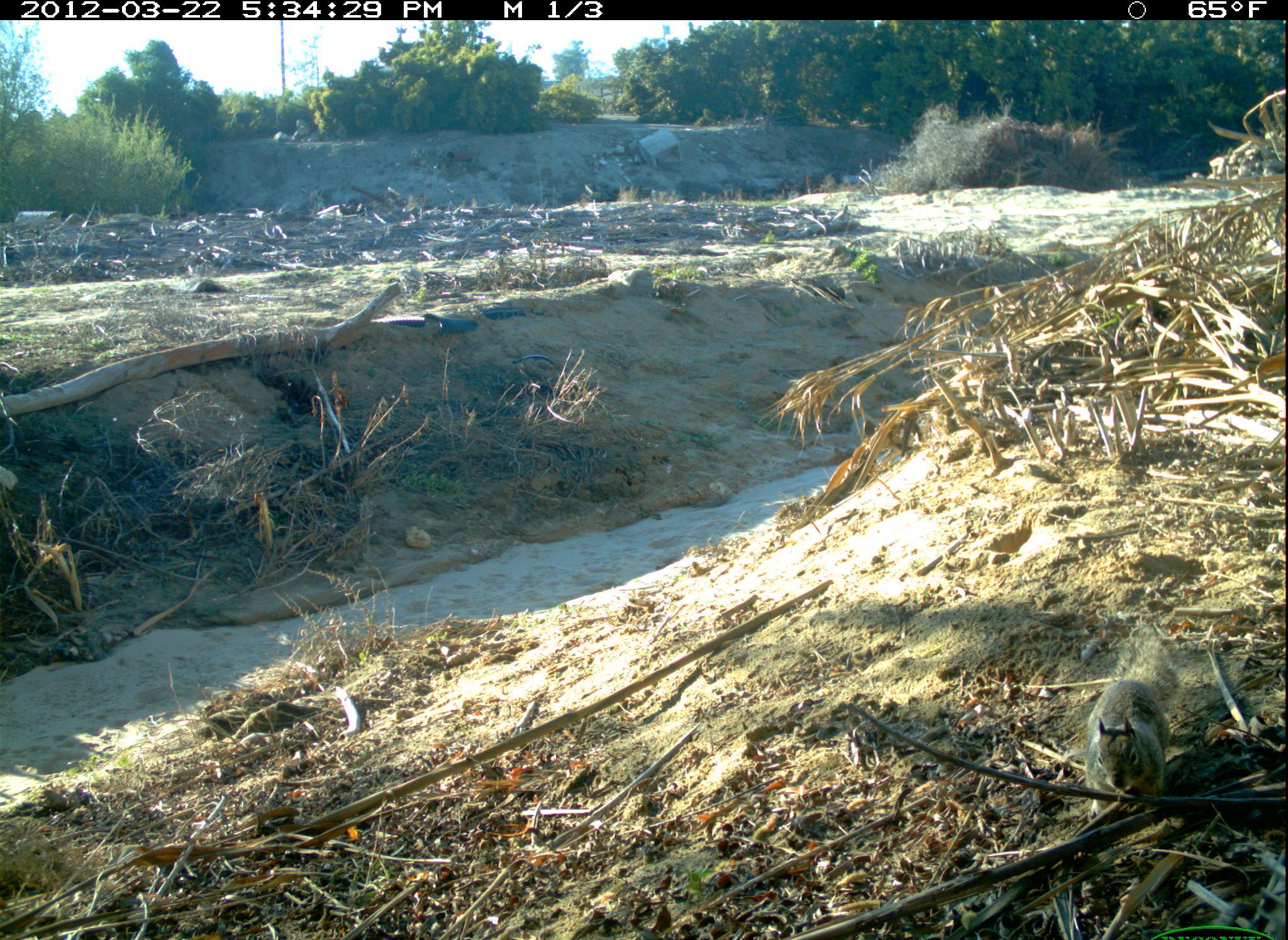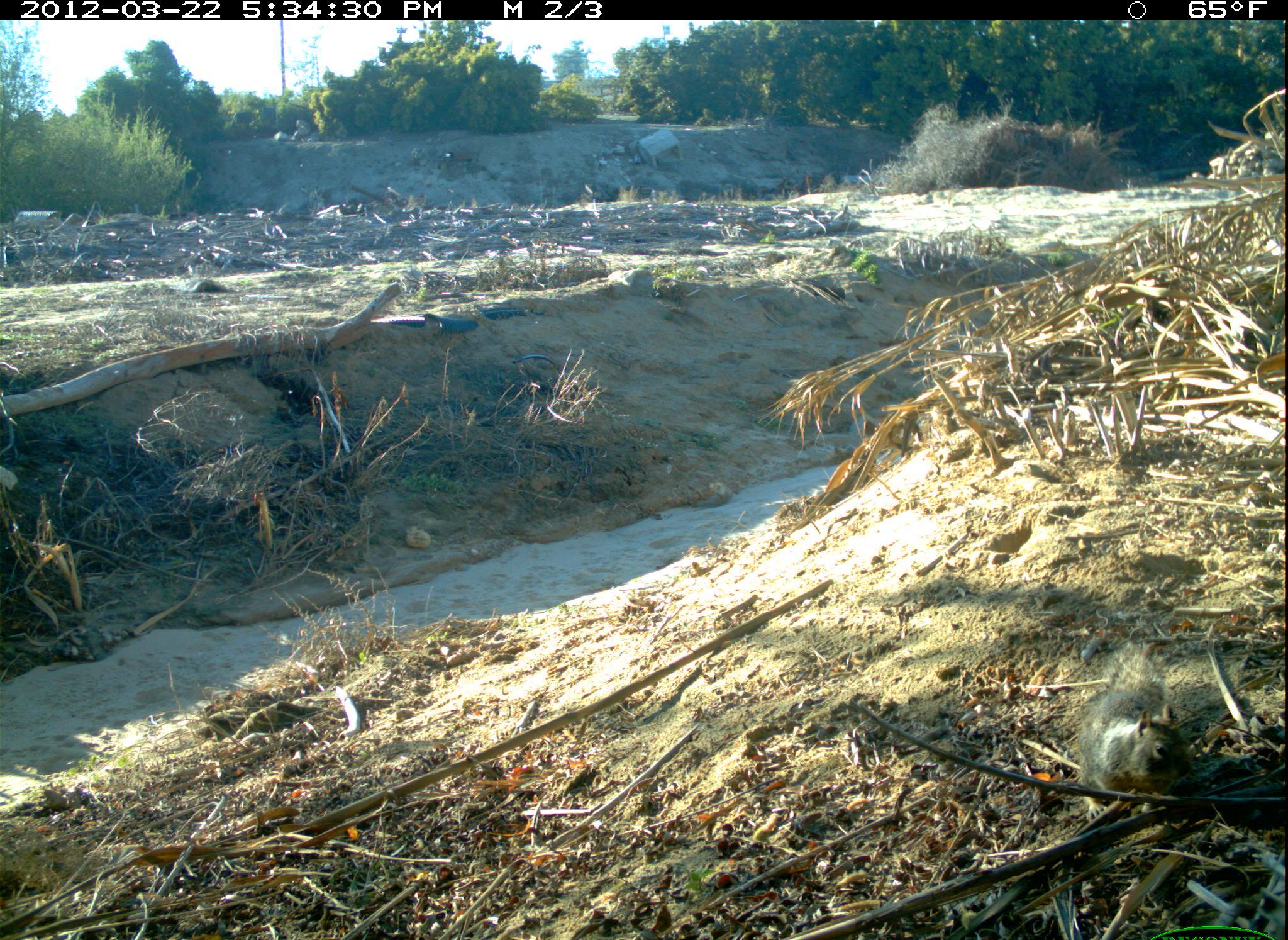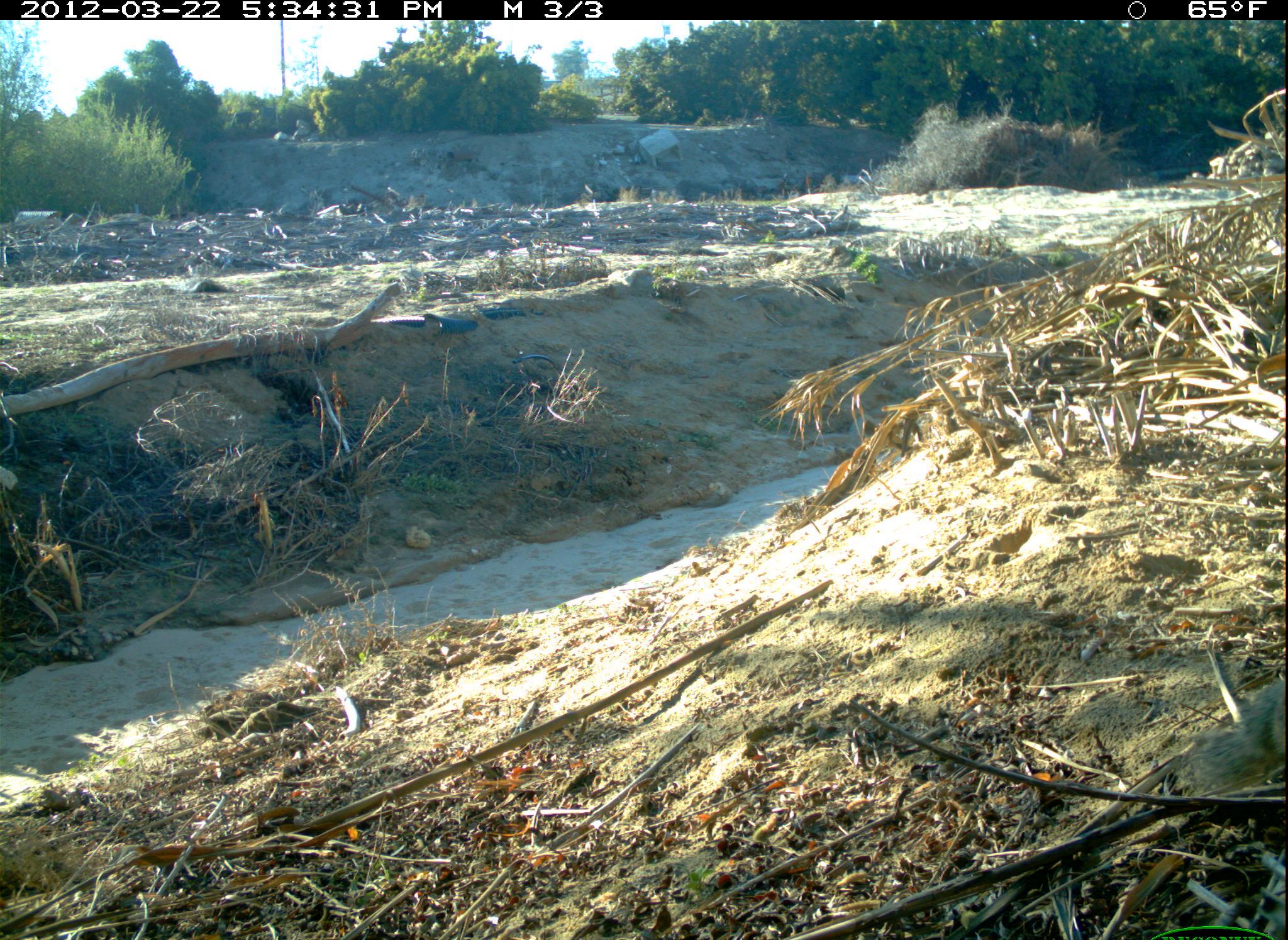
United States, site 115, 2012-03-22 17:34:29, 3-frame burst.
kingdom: Animalia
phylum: Chordata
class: Mammalia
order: Rodentia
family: Sciuridae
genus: Sciurus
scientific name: Sciurus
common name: squirrel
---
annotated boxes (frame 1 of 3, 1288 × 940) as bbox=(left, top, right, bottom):
squirrel: bbox=(1069, 627, 1199, 817)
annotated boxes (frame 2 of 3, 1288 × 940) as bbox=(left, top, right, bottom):
squirrel: bbox=(1066, 638, 1199, 849)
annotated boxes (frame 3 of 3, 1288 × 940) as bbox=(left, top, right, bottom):
squirrel: bbox=(1183, 672, 1286, 807)